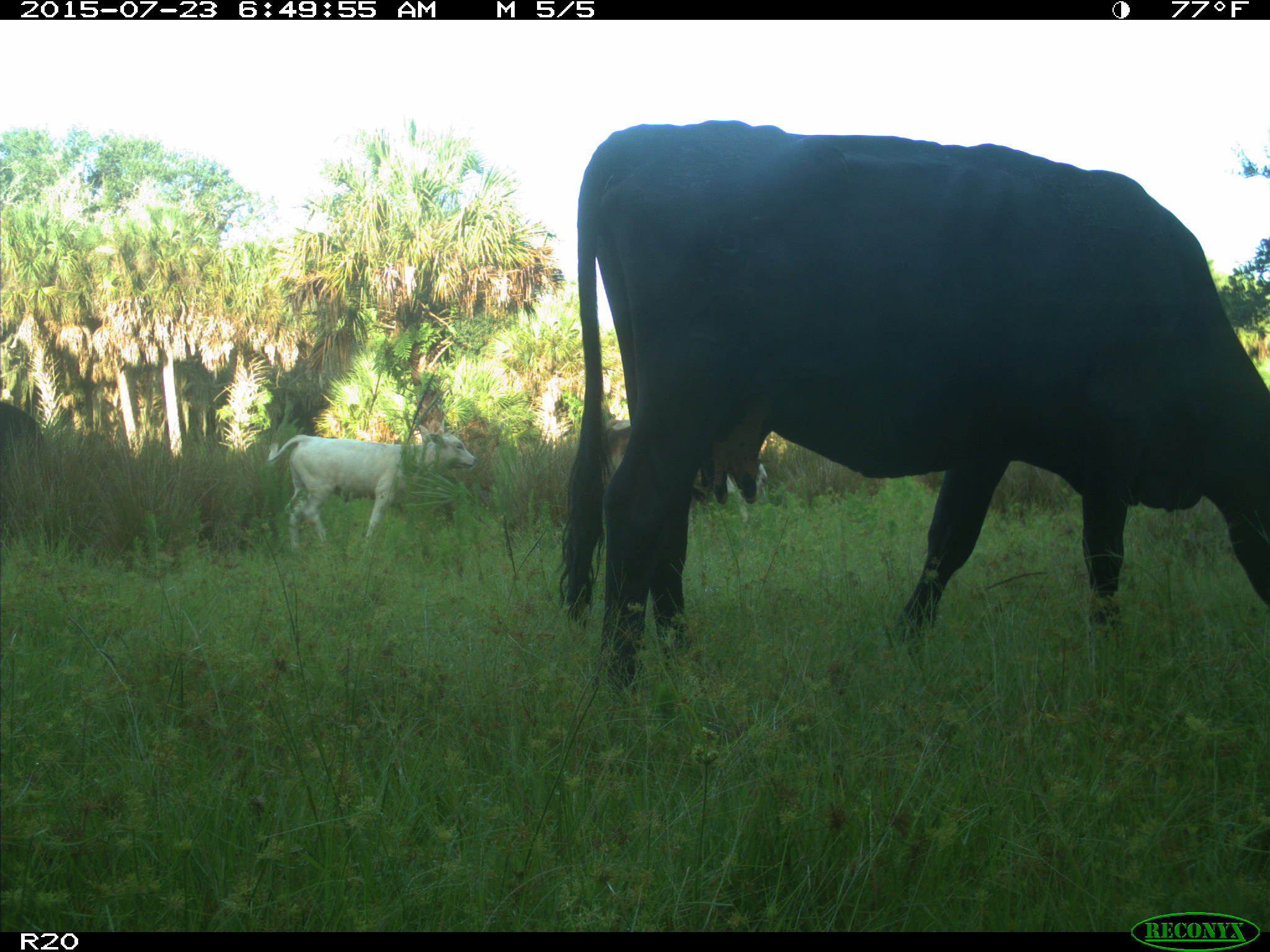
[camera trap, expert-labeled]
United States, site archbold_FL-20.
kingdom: Animalia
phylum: Chordata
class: Mammalia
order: Artiodactyla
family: Bovidae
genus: Bos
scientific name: Bos taurus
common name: domestic cow